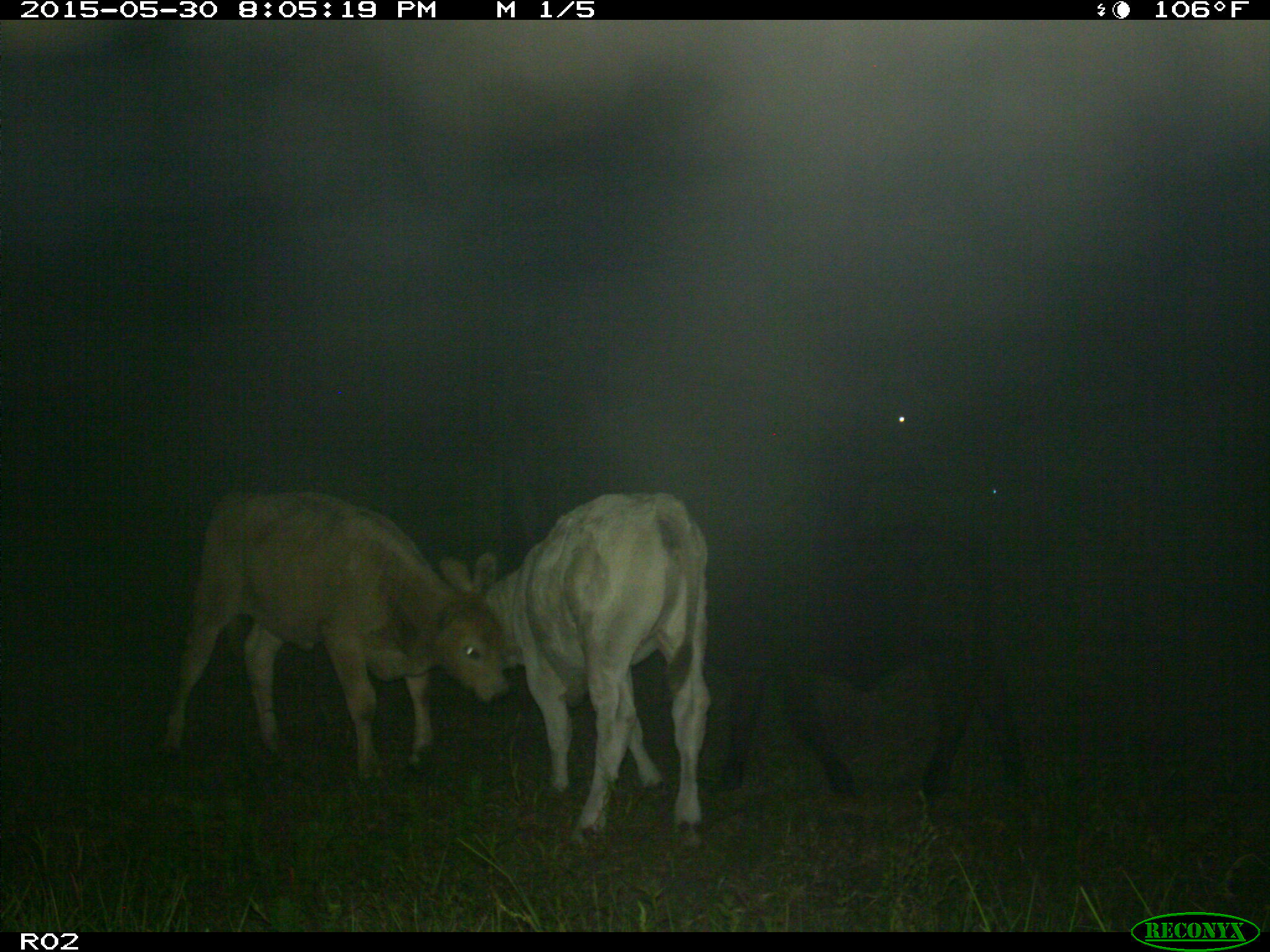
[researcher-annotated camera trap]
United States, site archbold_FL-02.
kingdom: Animalia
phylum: Chordata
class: Mammalia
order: Artiodactyla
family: Bovidae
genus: Bos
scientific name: Bos taurus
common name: domestic cow